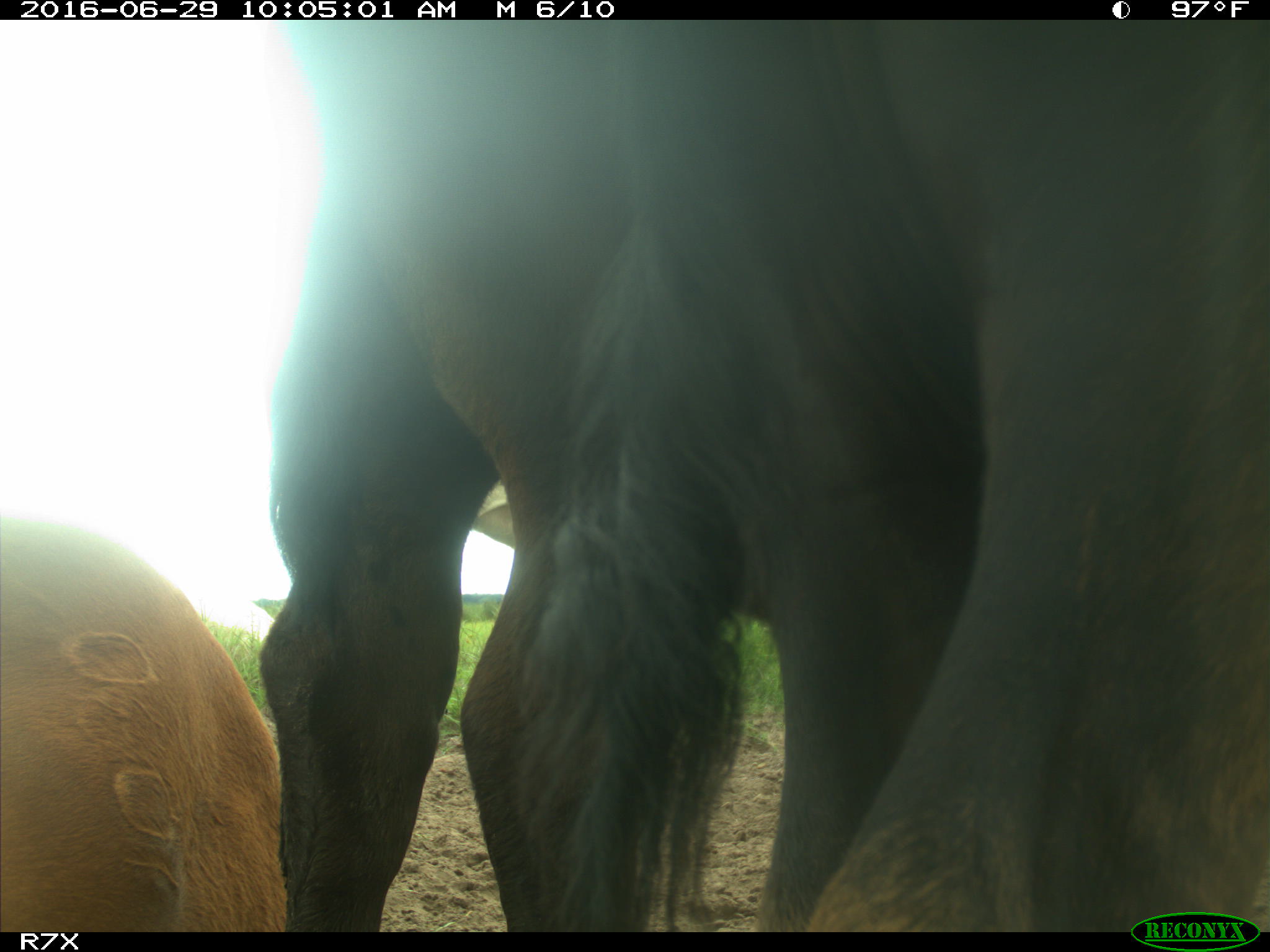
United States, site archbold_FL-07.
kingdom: Animalia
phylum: Chordata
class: Mammalia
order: Artiodactyla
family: Bovidae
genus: Bos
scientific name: Bos taurus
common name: domestic cow